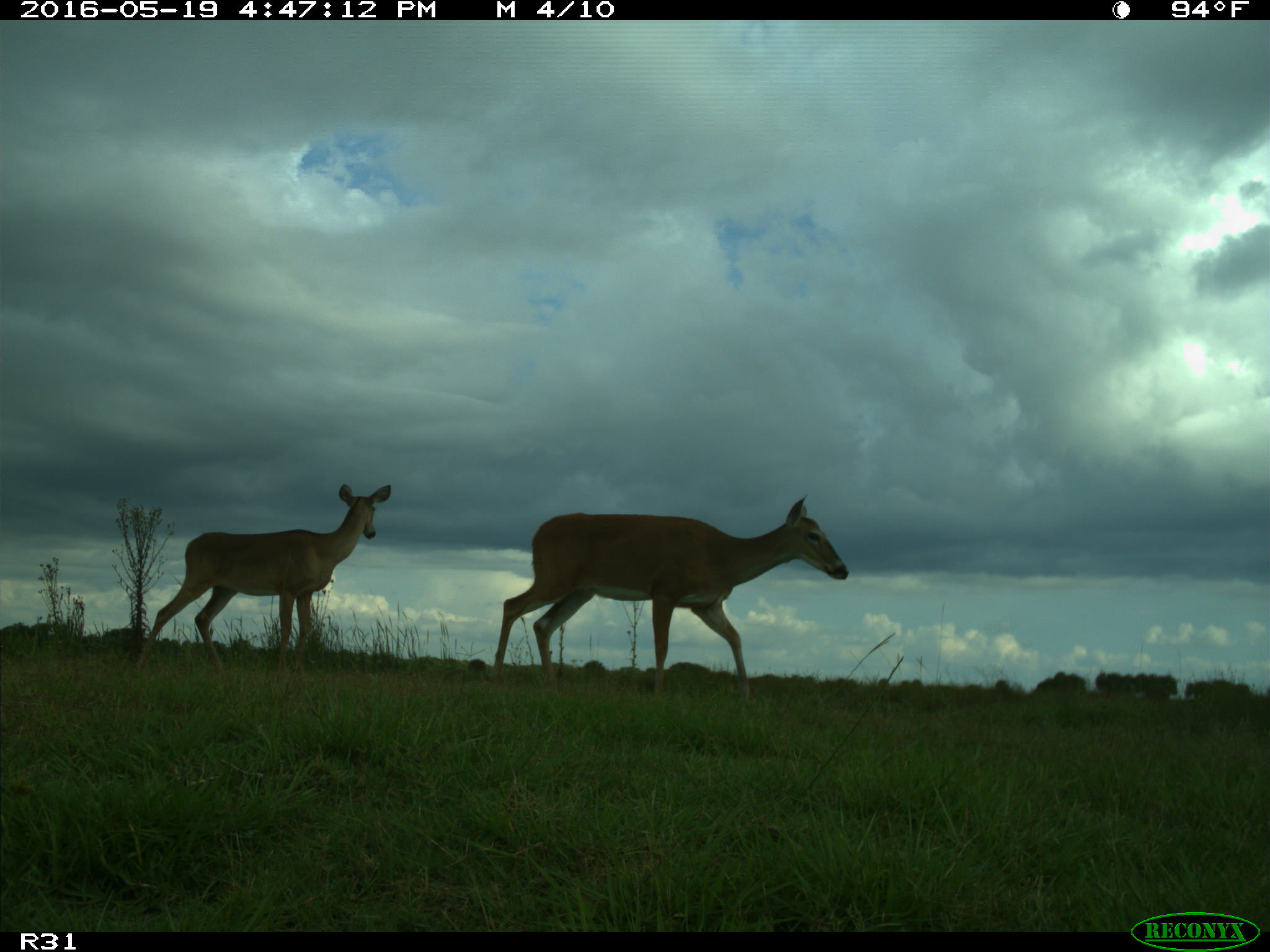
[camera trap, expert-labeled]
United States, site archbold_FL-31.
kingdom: Animalia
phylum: Chordata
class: Mammalia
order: Artiodactyla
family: Cervidae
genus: Odocoileus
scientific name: Odocoileus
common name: deer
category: unidentified deer